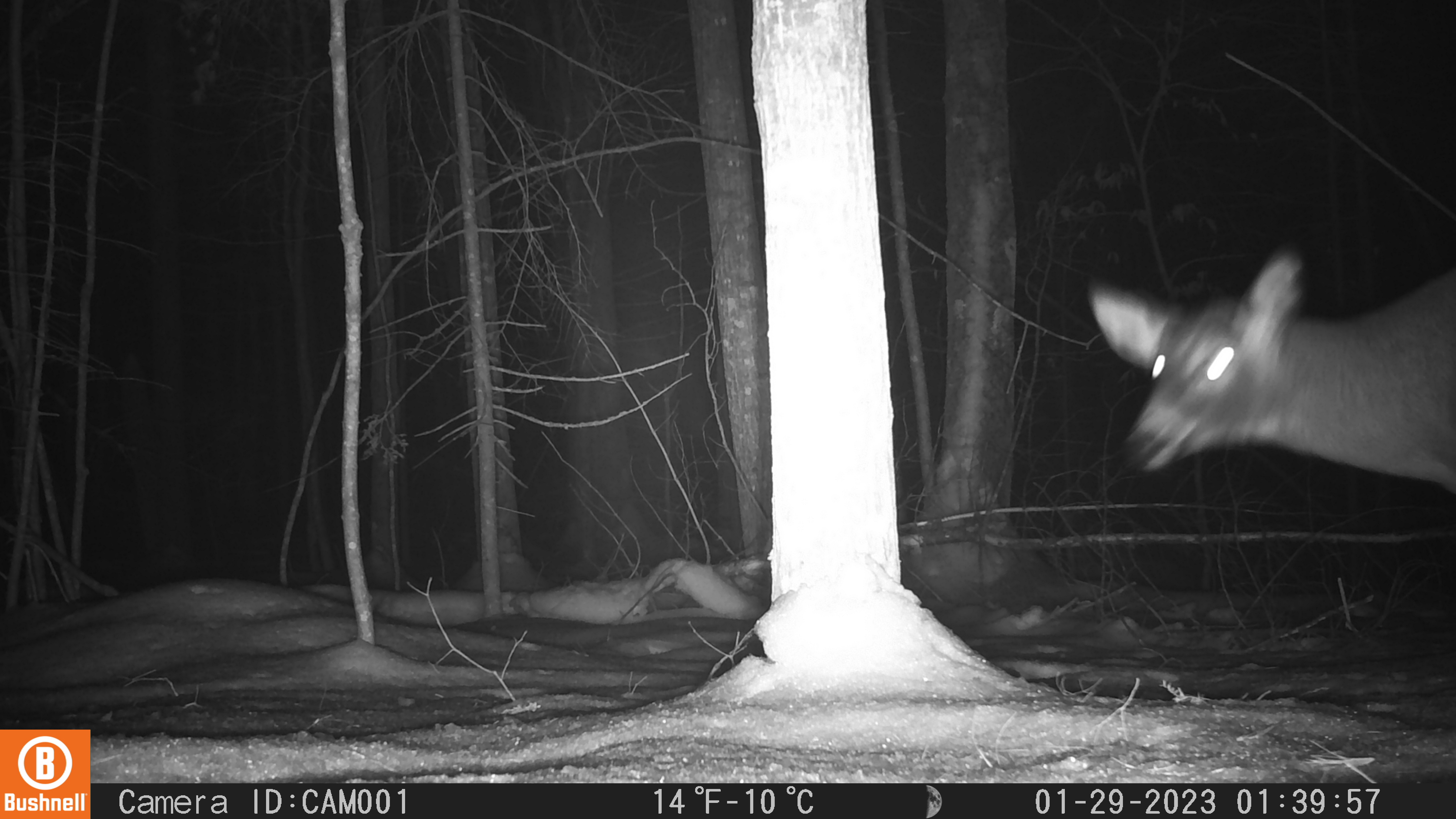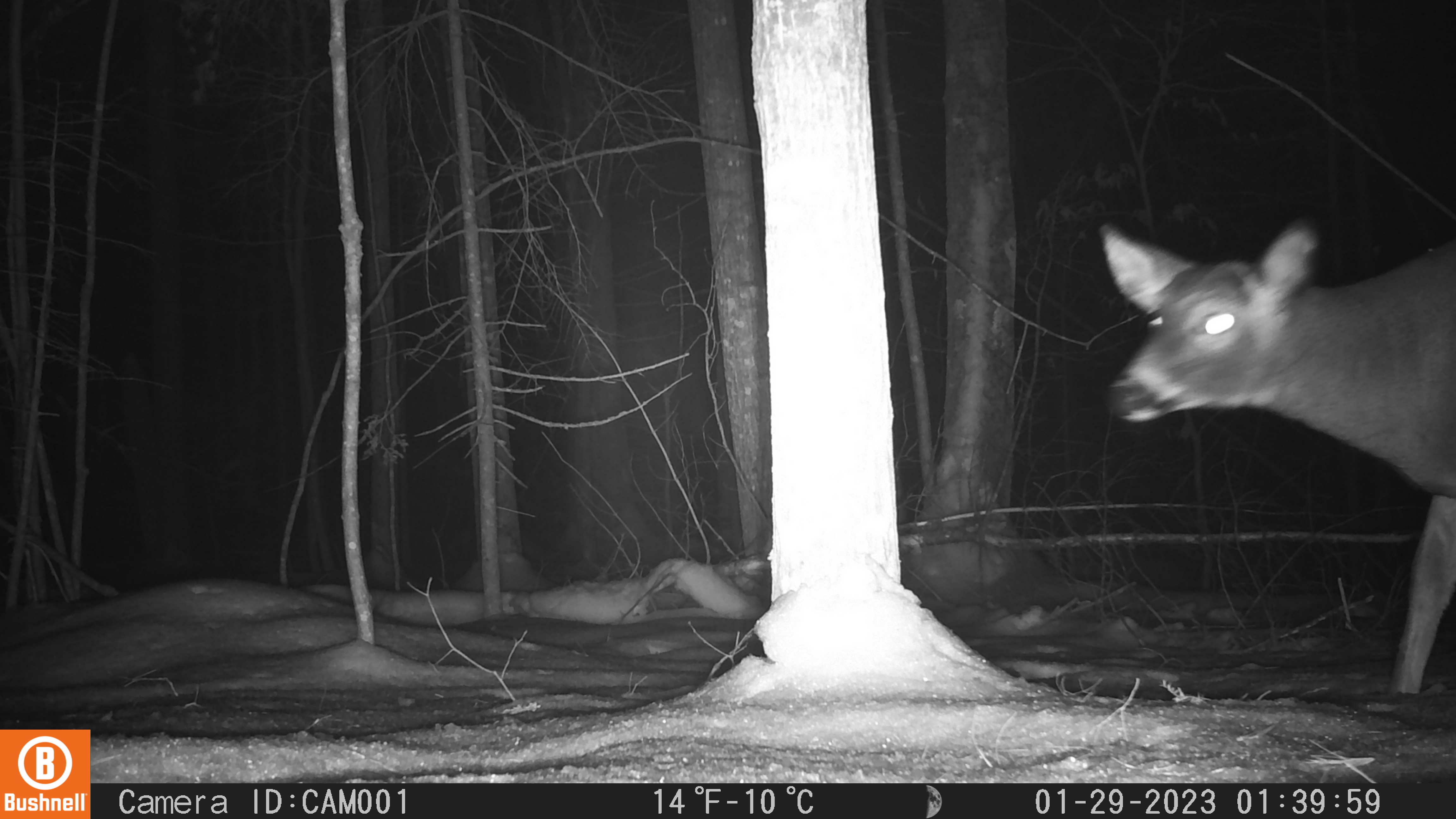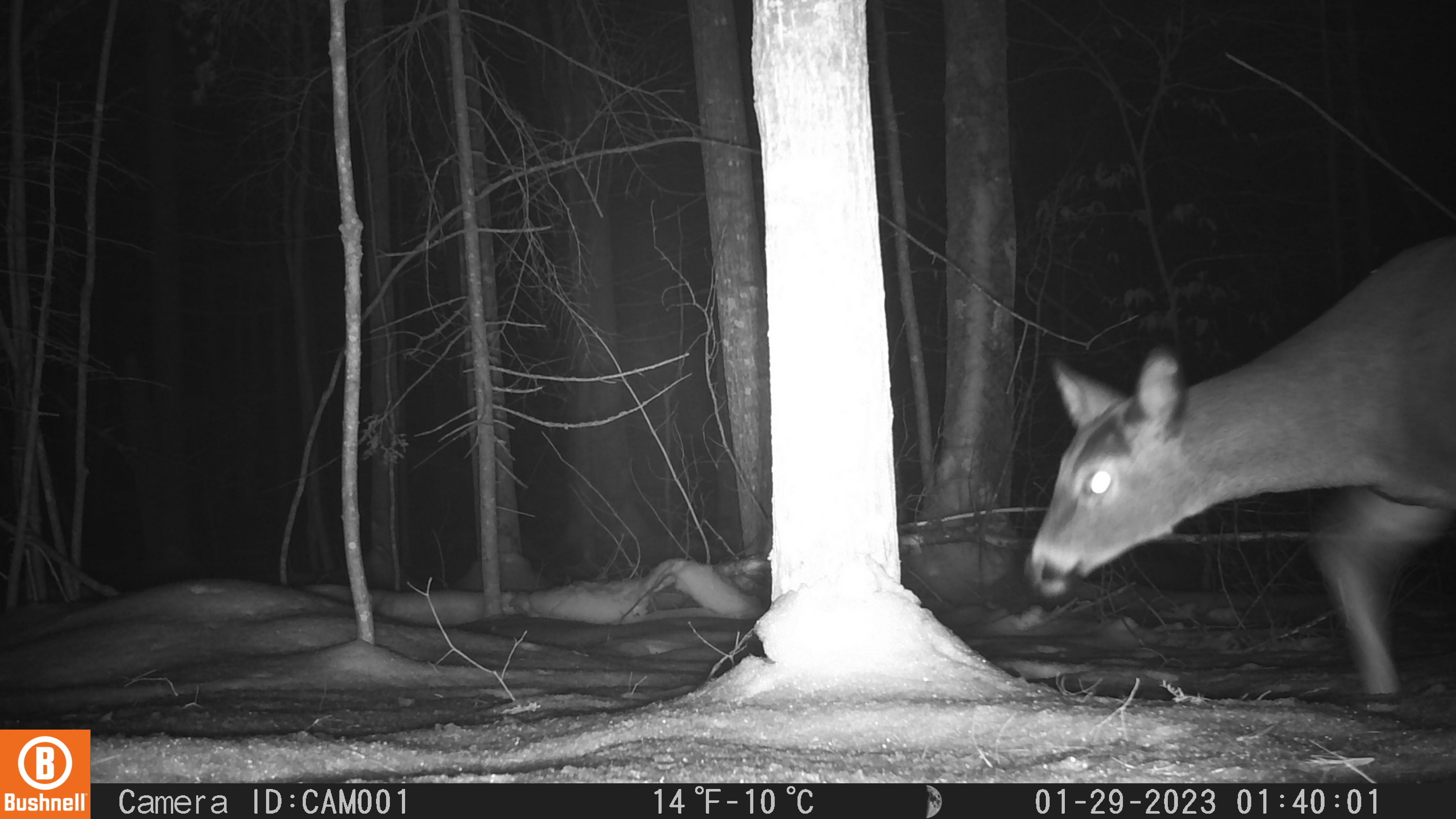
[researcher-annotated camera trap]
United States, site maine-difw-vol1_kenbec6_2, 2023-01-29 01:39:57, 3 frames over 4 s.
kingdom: Animalia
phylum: Chordata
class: Mammalia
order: Artiodactyla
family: Cervidae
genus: Odocoileus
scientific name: Odocoileus virginianus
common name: white-tailed deer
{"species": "white-tailed deer (Odocoileus virginianus)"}